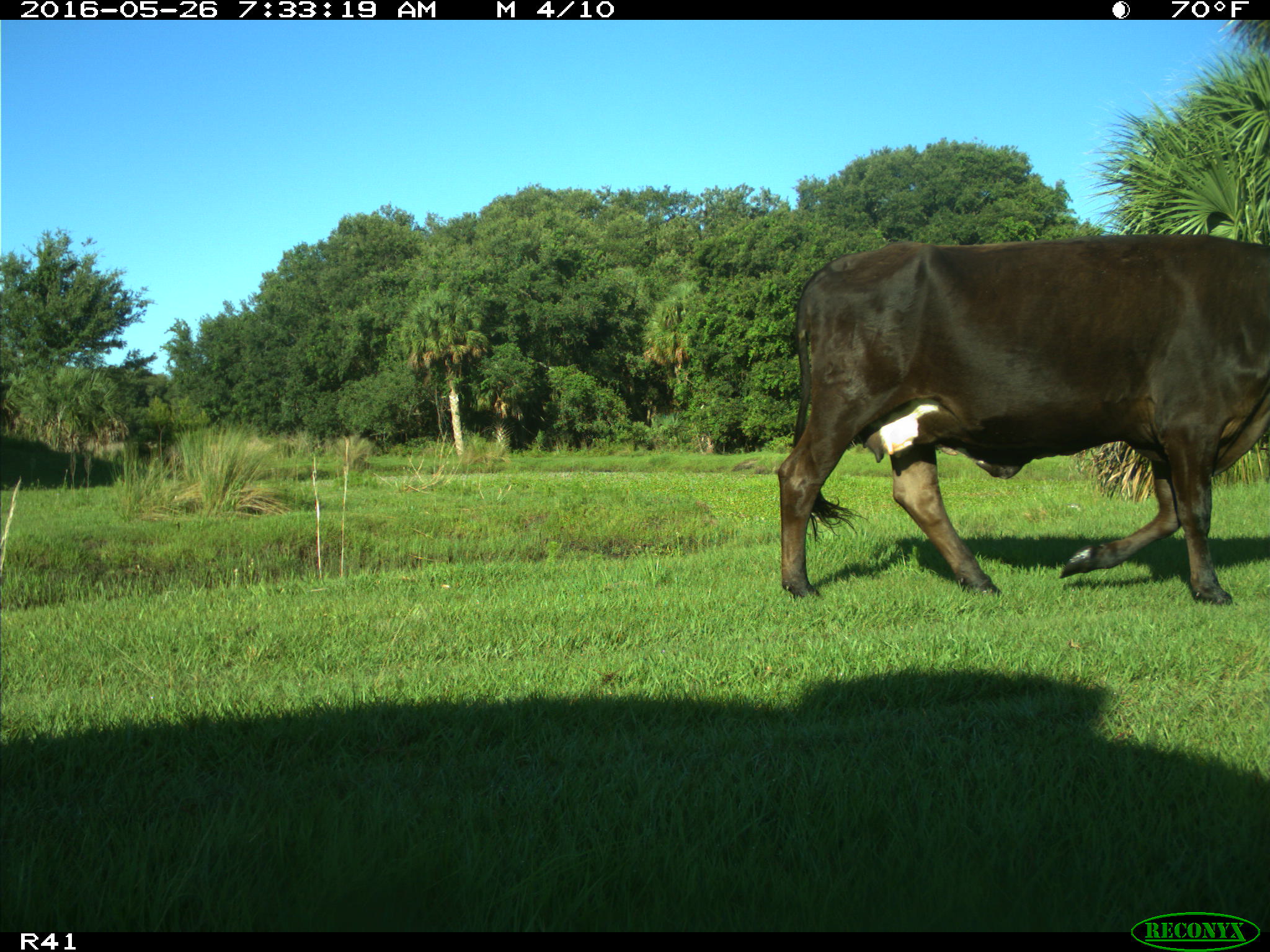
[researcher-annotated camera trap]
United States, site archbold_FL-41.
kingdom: Animalia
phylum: Chordata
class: Mammalia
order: Artiodactyla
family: Bovidae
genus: Bos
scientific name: Bos taurus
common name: domestic cow